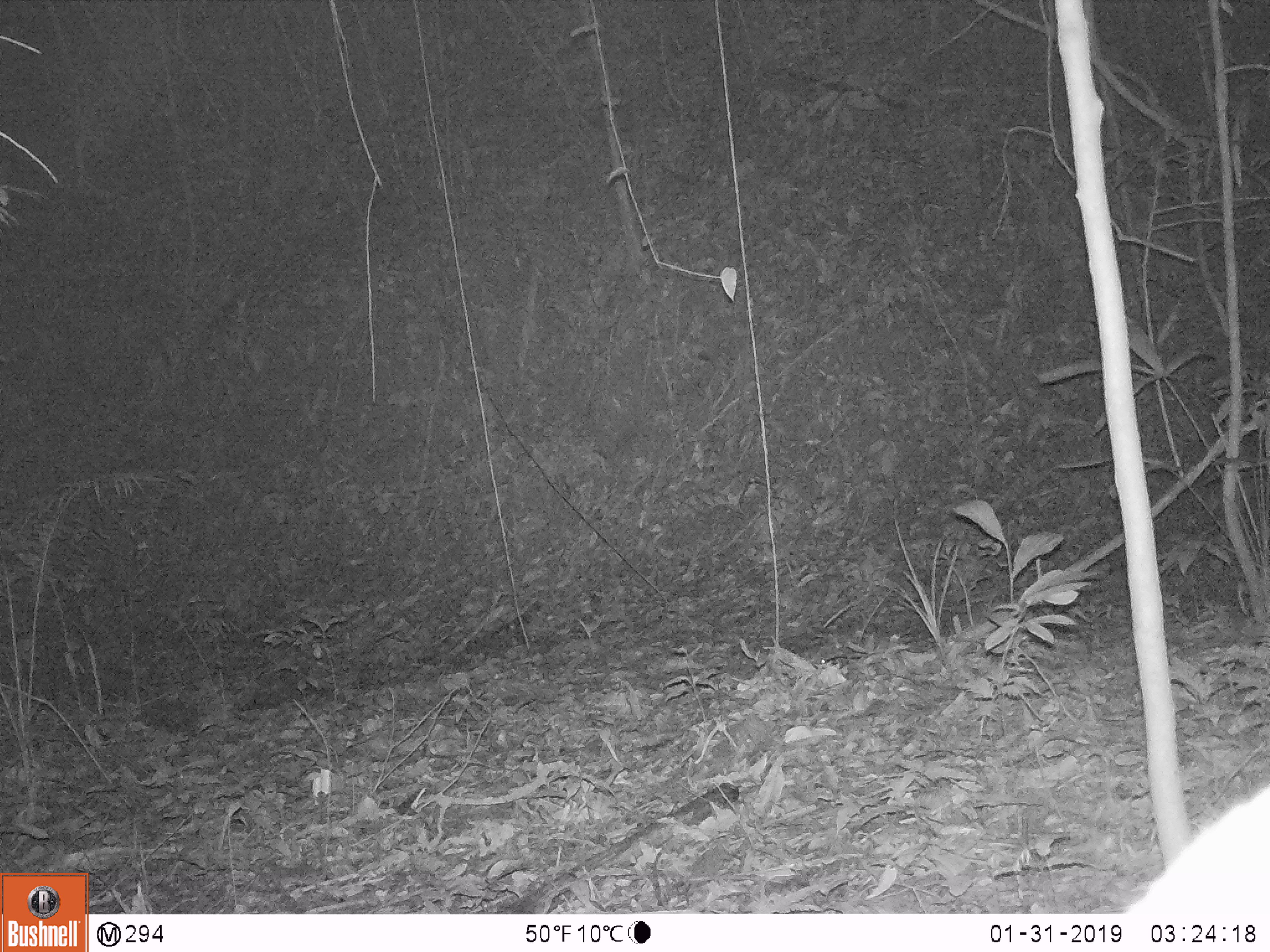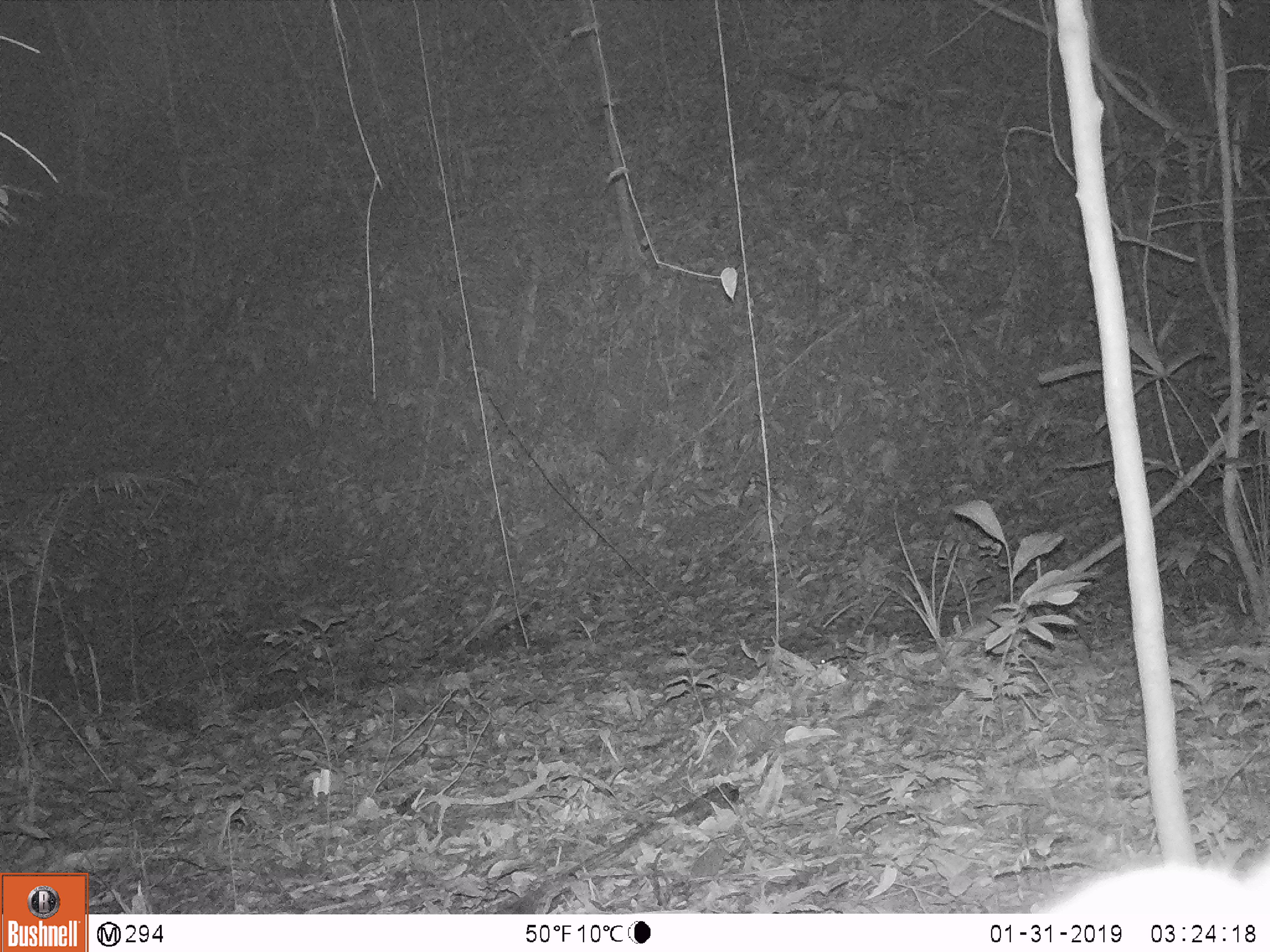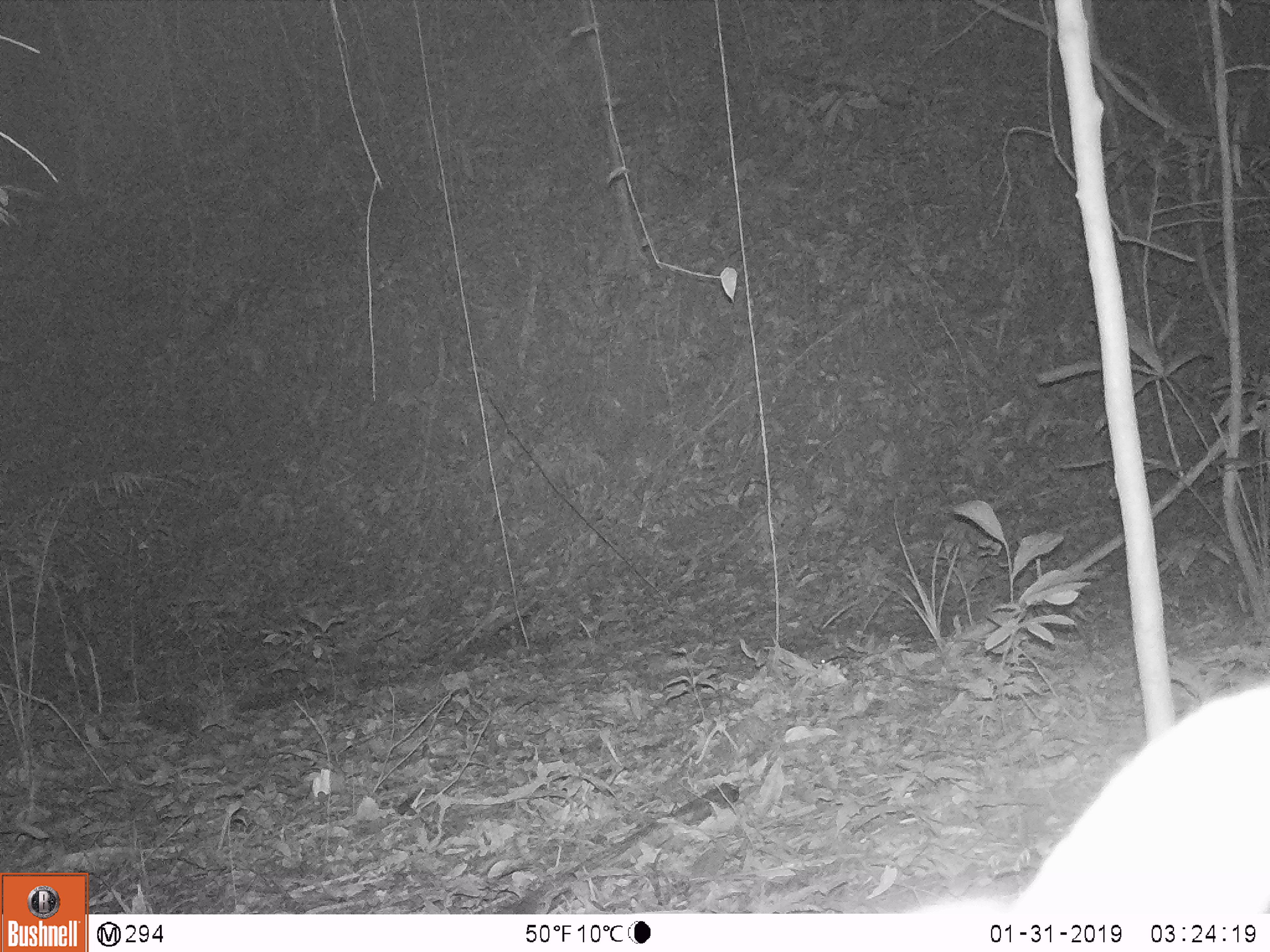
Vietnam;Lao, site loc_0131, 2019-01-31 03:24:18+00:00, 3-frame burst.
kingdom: Animalia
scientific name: Animalia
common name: animal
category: unidentified animal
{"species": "unidentified animal (animal) (Animalia)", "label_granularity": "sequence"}